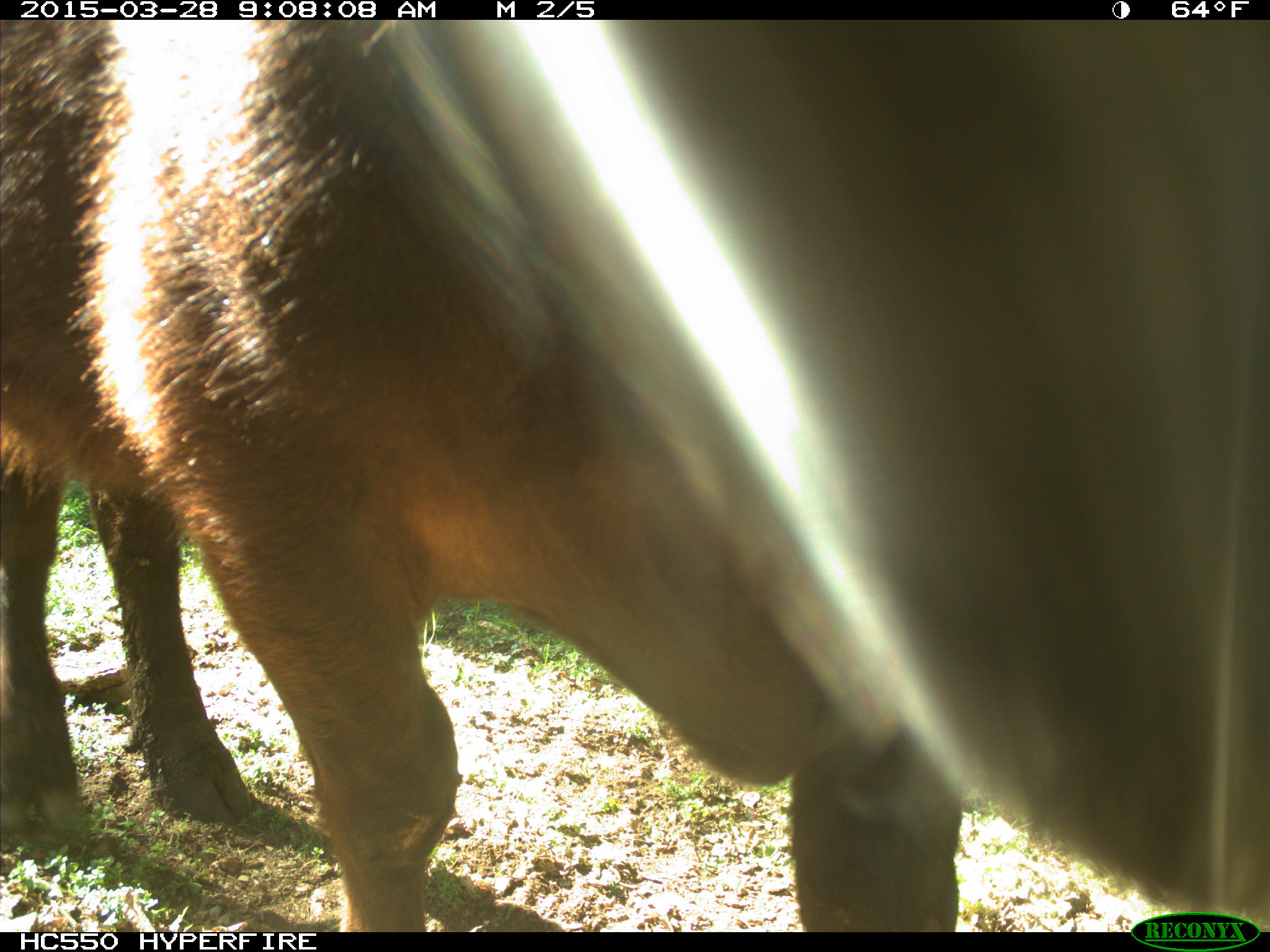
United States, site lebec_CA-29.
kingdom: Animalia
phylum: Chordata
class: Mammalia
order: Artiodactyla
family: Bovidae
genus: Bos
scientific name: Bos taurus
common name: domestic cow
Bos taurus (domestic cow).